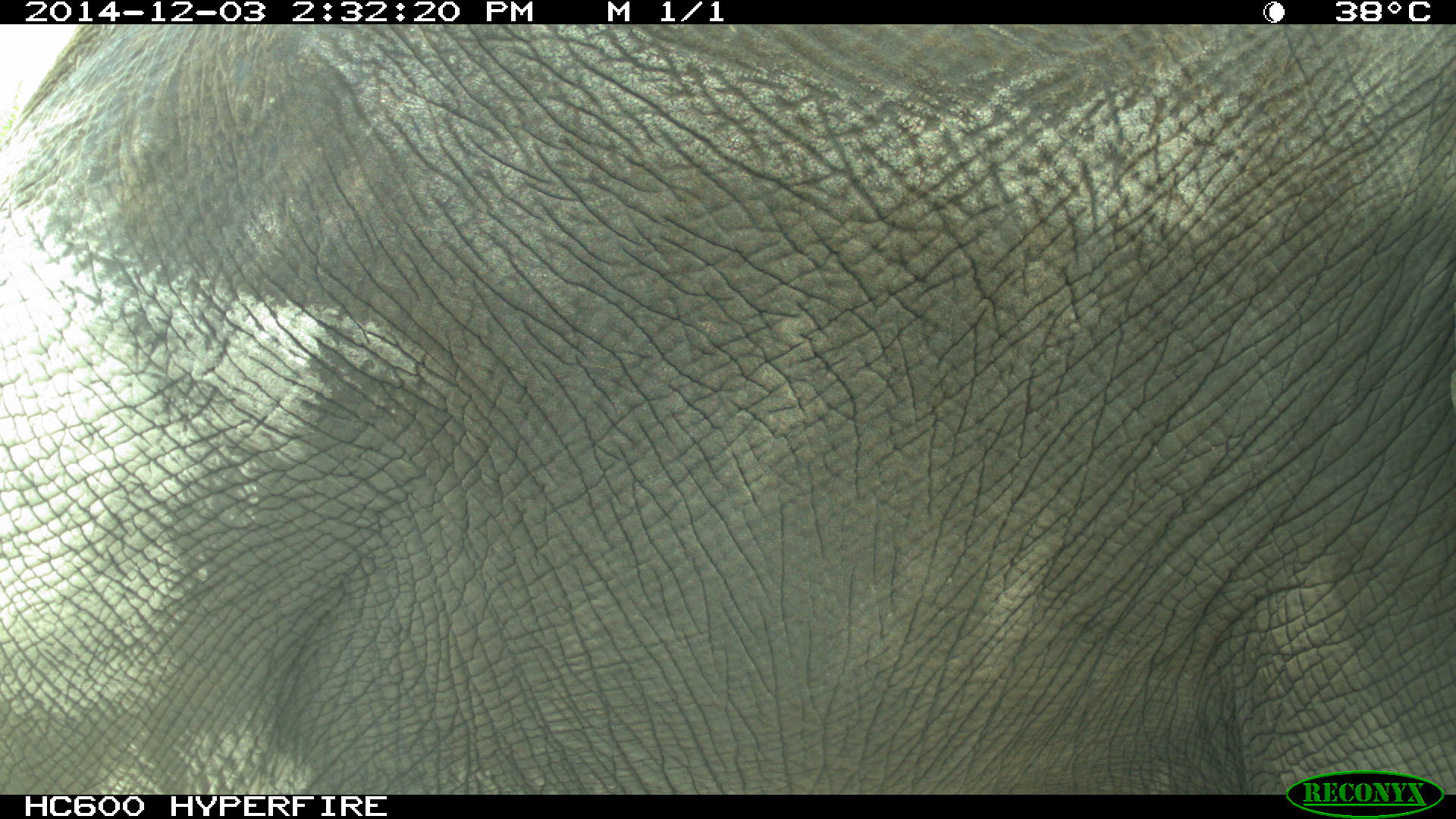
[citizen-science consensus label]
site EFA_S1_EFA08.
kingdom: Animalia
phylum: Chordata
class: Mammalia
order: Proboscidea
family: Elephantidae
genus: Loxodonta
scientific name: Loxodonta africana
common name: african bush elephant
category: elephant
Elephant (african bush elephant) (Loxodonta africana), count 1. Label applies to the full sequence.